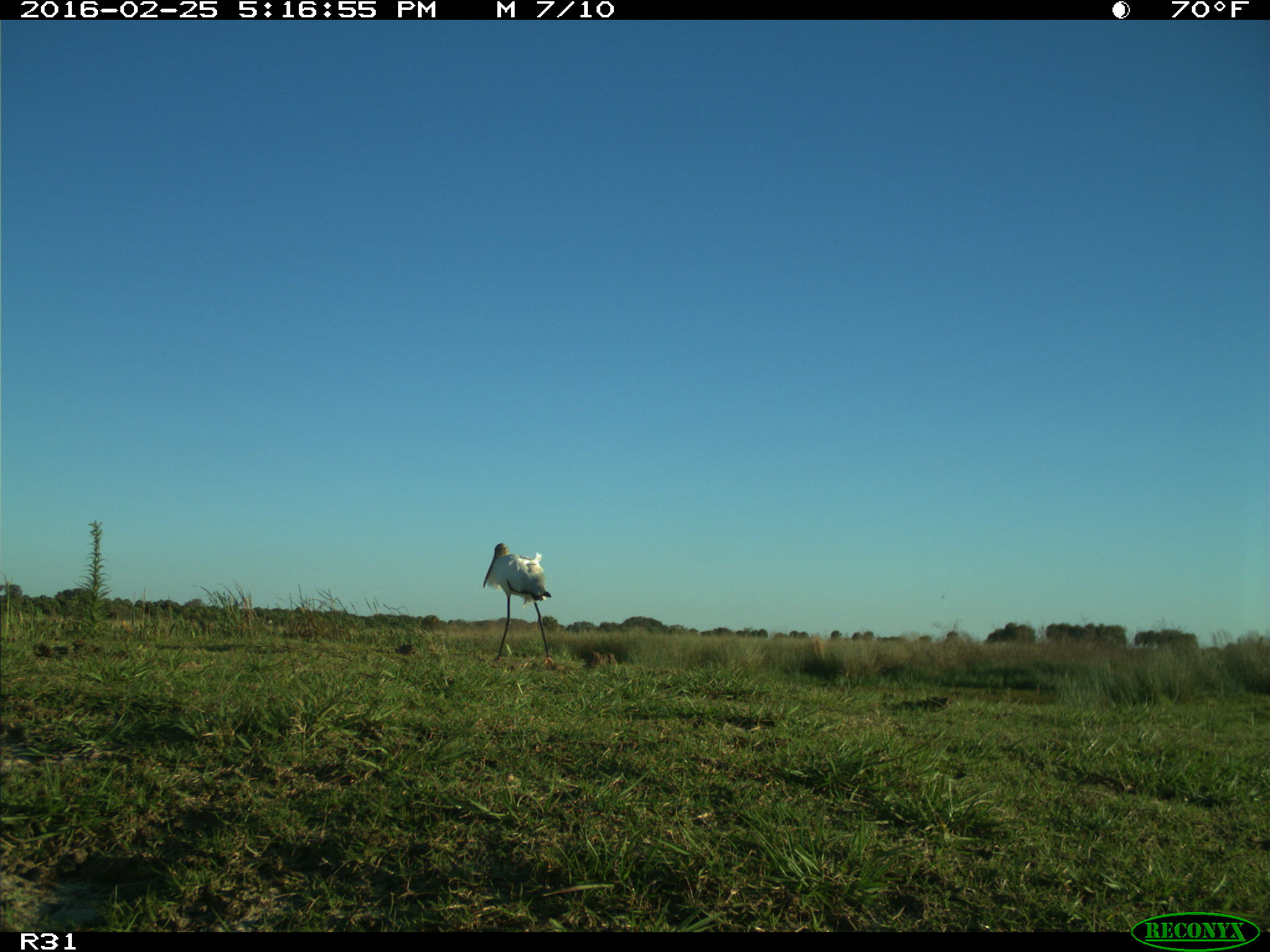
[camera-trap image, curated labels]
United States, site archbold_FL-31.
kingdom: Animalia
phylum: Chordata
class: Aves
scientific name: Aves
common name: birds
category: unidentified bird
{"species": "unidentified bird (birds) (Aves)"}